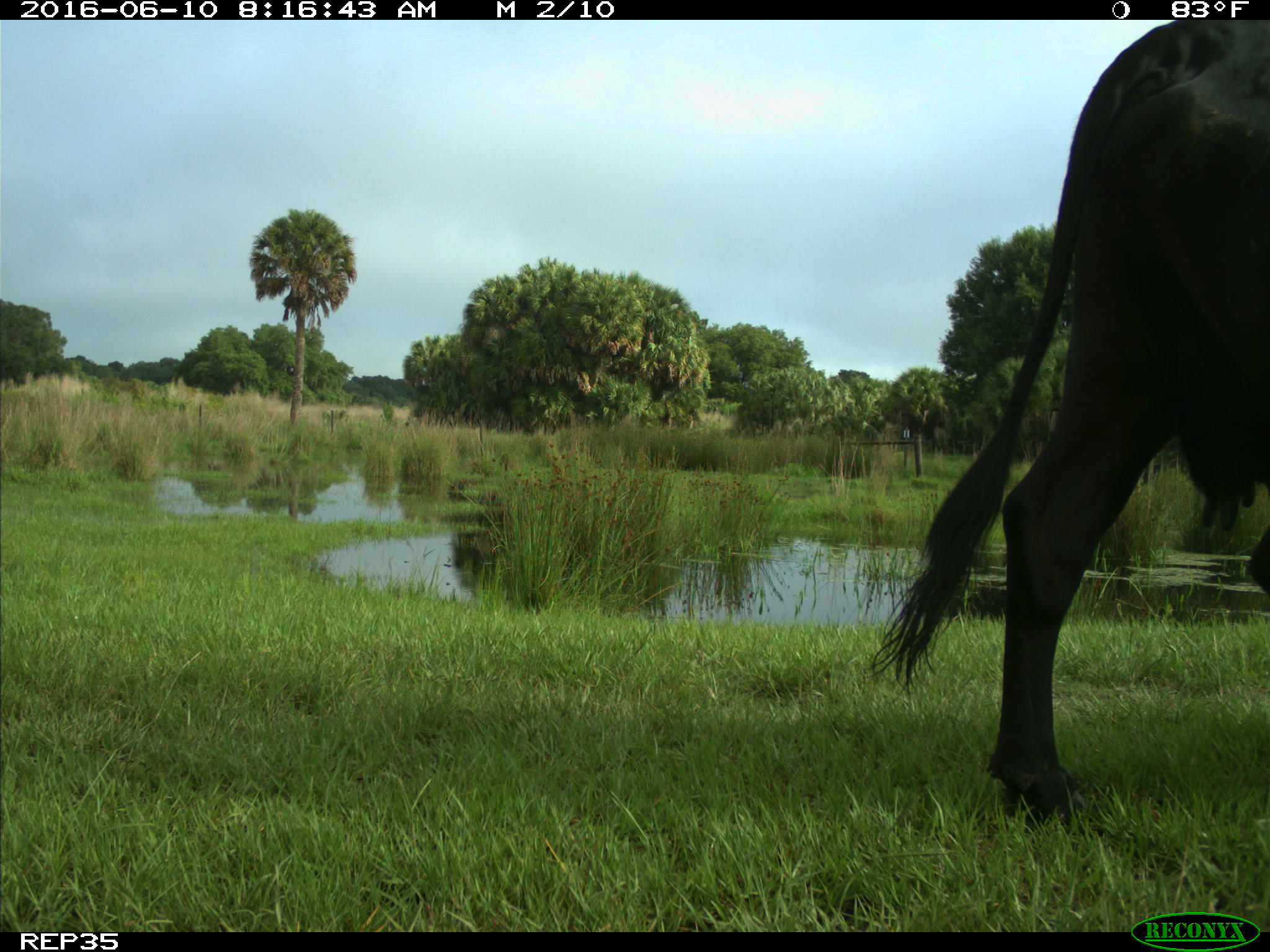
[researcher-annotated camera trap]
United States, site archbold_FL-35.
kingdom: Animalia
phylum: Chordata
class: Mammalia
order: Artiodactyla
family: Bovidae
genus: Bos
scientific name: Bos taurus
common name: domestic cow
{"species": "Bos taurus (domestic cow)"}